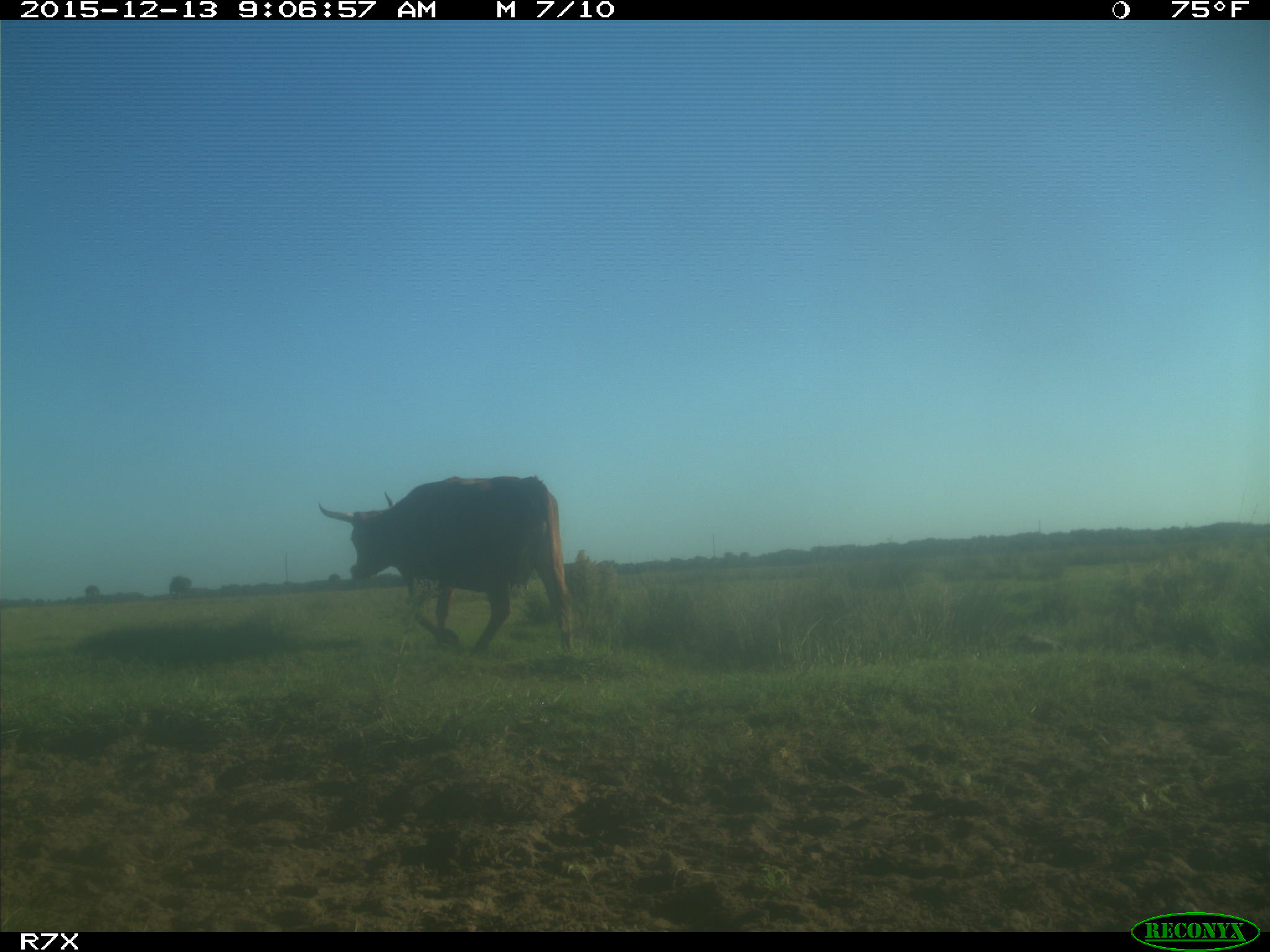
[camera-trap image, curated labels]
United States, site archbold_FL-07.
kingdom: Animalia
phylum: Chordata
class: Mammalia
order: Artiodactyla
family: Bovidae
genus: Bos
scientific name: Bos taurus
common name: domestic cow